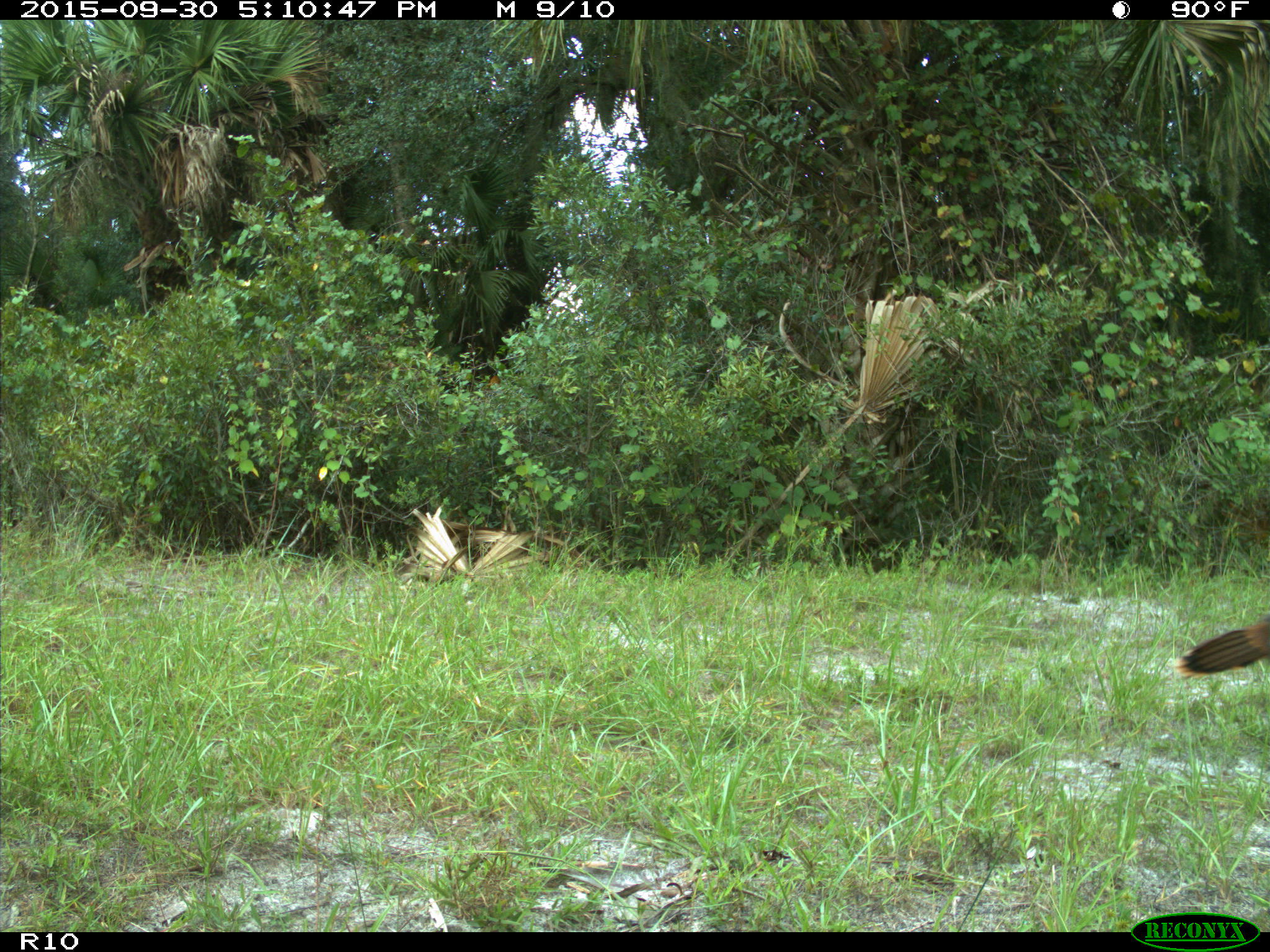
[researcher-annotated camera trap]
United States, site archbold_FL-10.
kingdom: Animalia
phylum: Chordata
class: Aves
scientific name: Aves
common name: birds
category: unidentified bird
Unidentified bird (birds) (Aves).